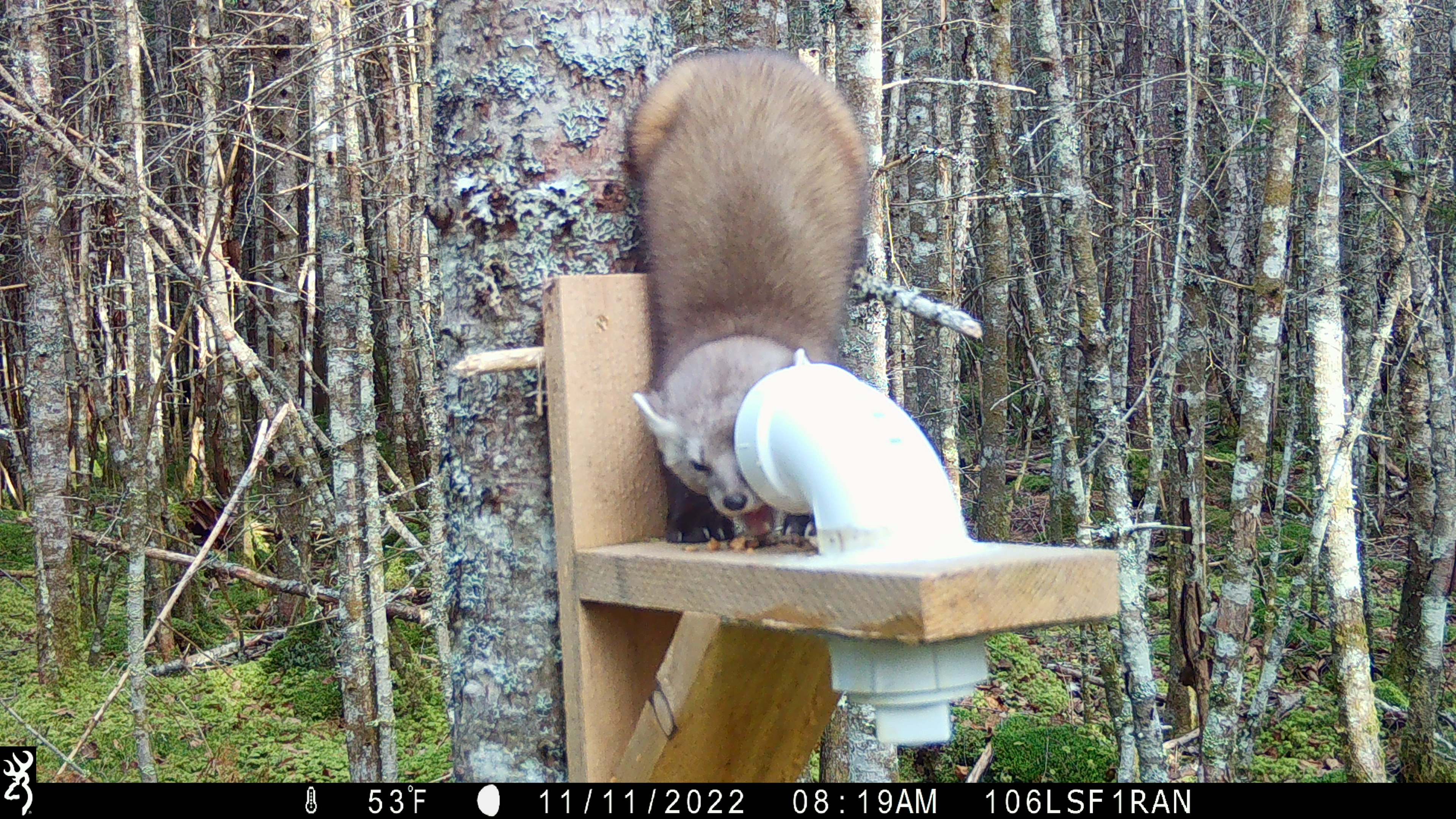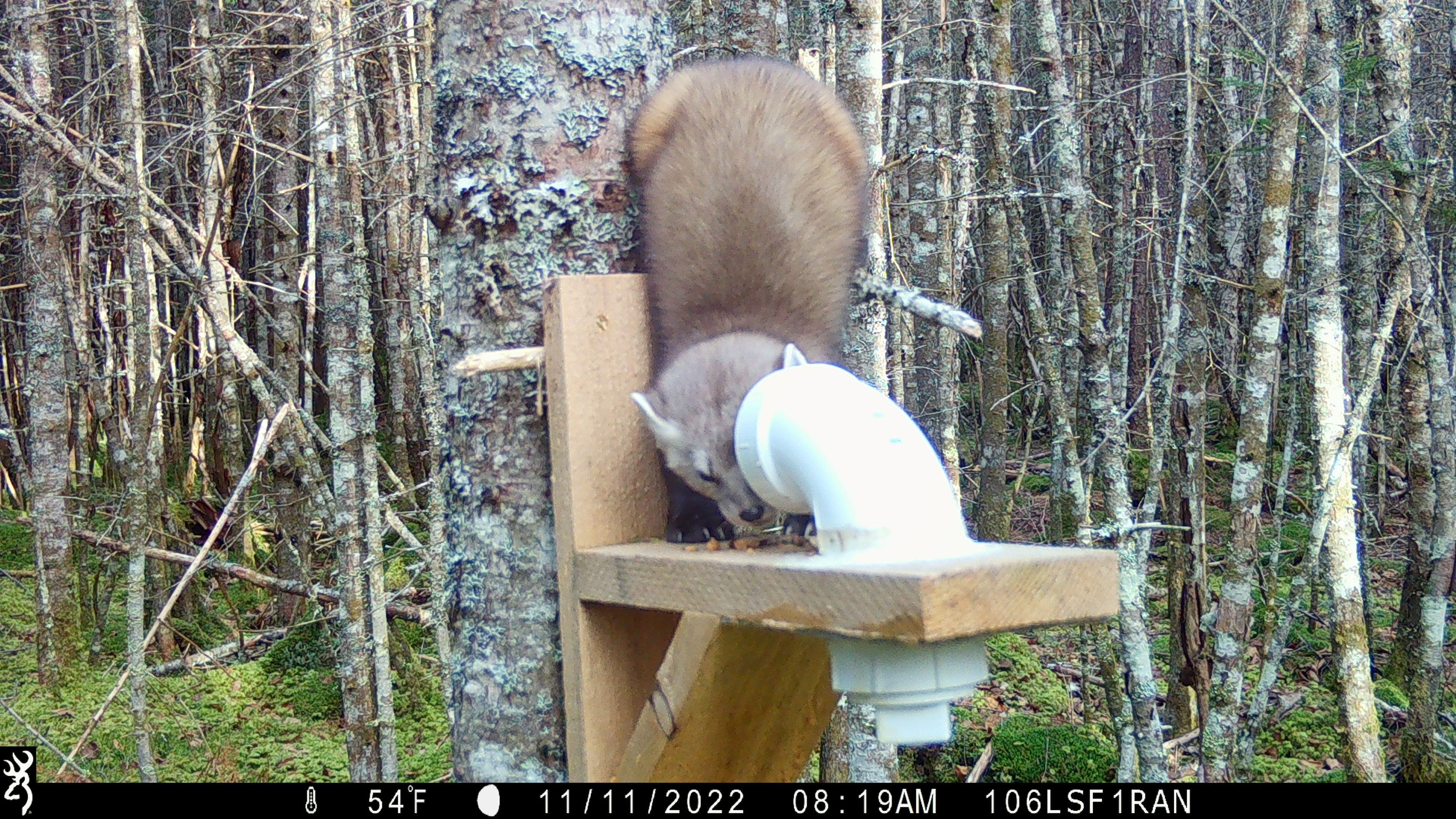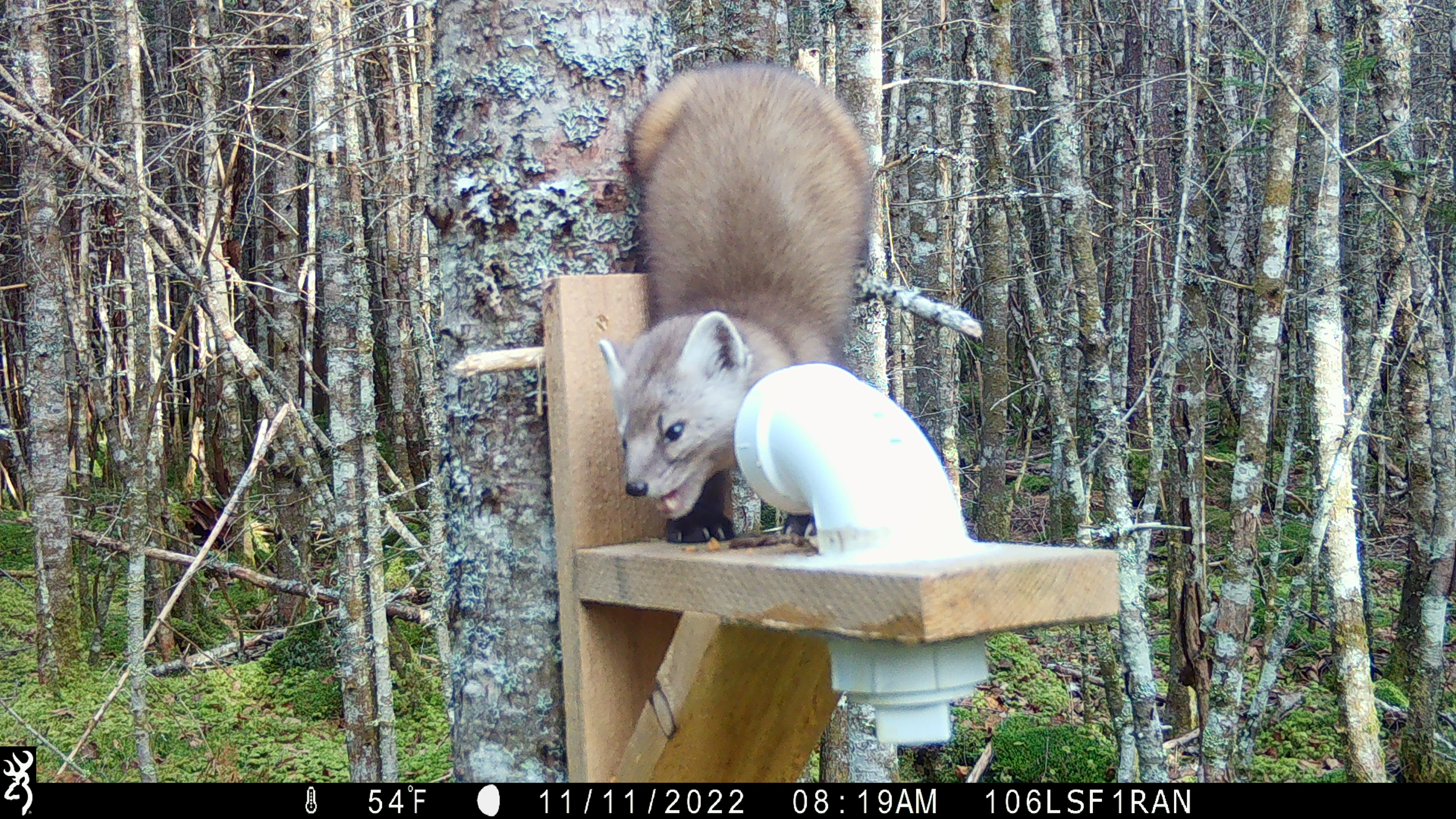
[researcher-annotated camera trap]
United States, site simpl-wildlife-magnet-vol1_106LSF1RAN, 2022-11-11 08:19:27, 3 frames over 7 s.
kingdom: Animalia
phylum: Chordata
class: Mammalia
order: Carnivora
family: Mustelidae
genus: Martes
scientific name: Martes americana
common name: american marten